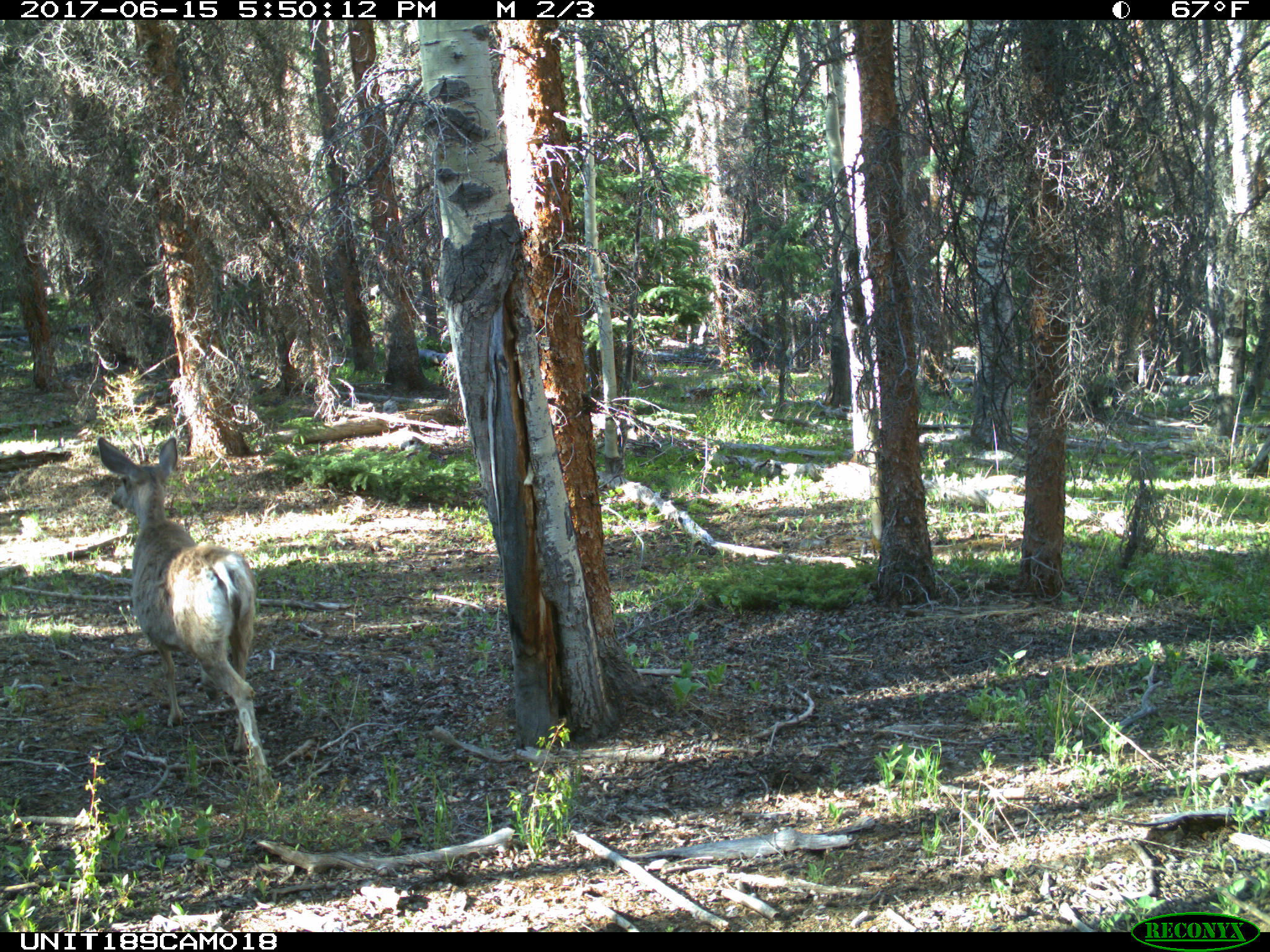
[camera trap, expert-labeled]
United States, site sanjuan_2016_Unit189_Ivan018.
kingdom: Animalia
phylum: Chordata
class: Mammalia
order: Artiodactyla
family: Cervidae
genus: Odocoileus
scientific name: Odocoileus hemionus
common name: mule deer